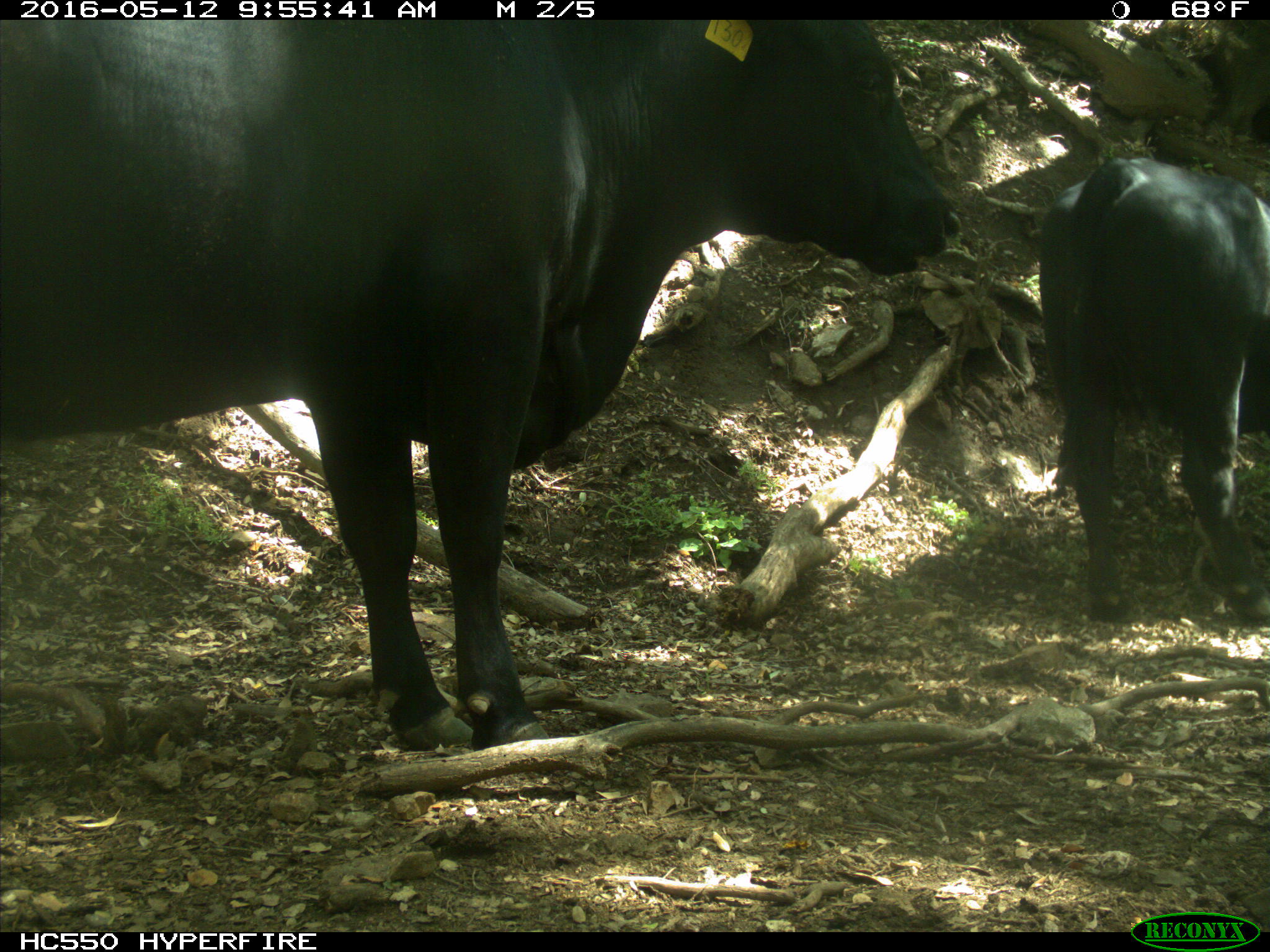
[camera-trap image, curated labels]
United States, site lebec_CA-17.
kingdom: Animalia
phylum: Chordata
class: Mammalia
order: Artiodactyla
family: Bovidae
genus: Bos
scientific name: Bos taurus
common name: domestic cow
Bos taurus (domestic cow).